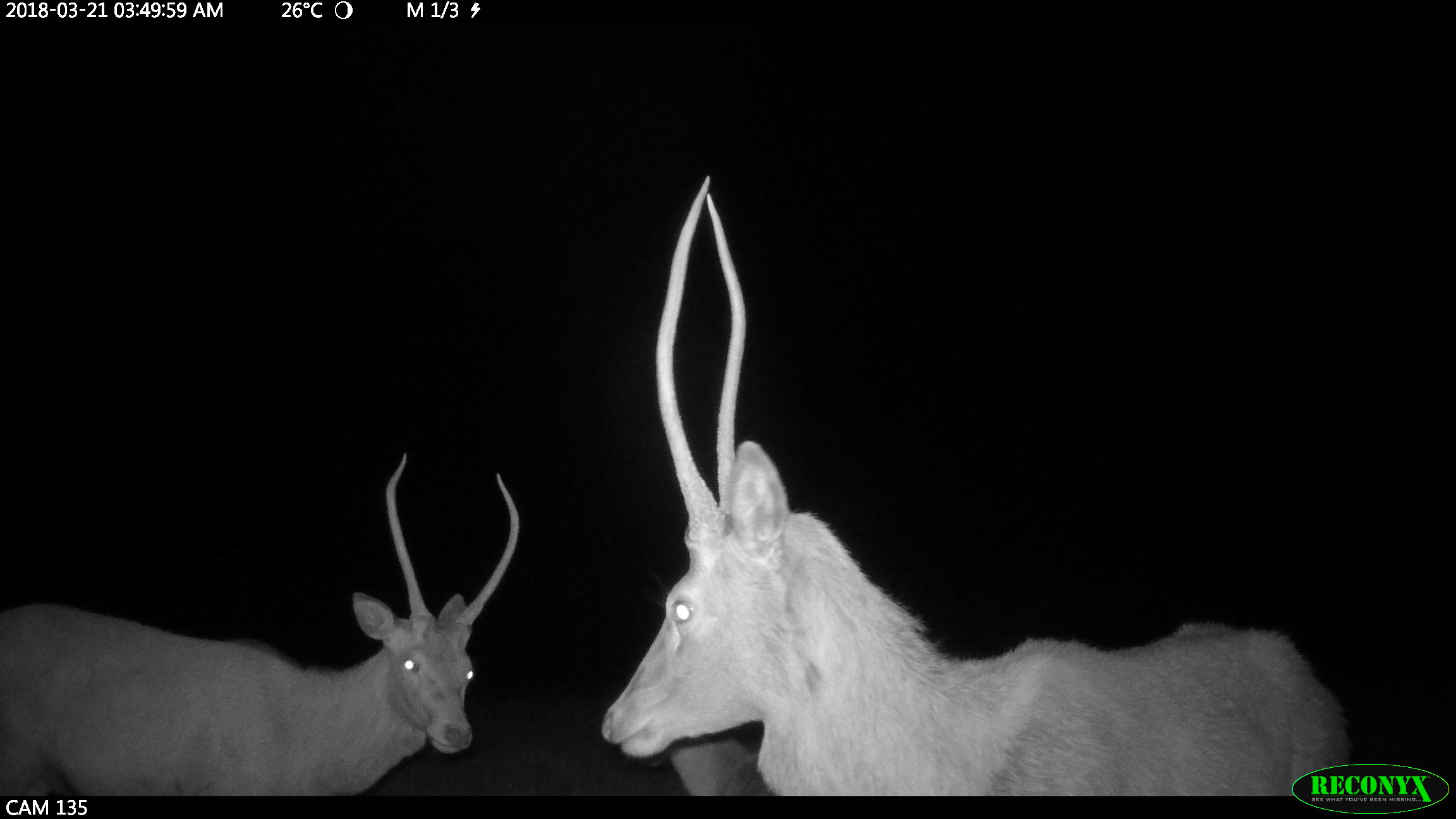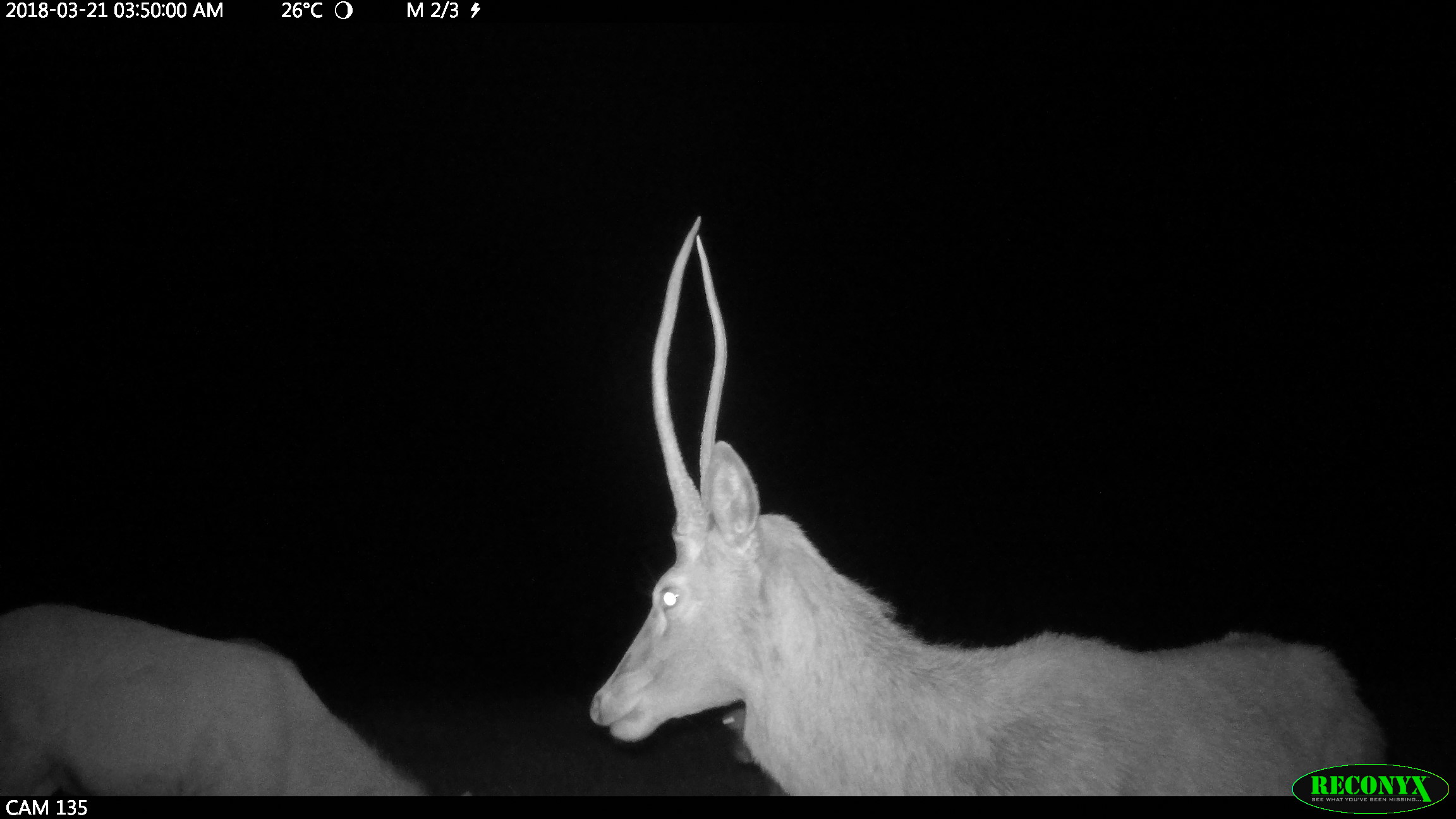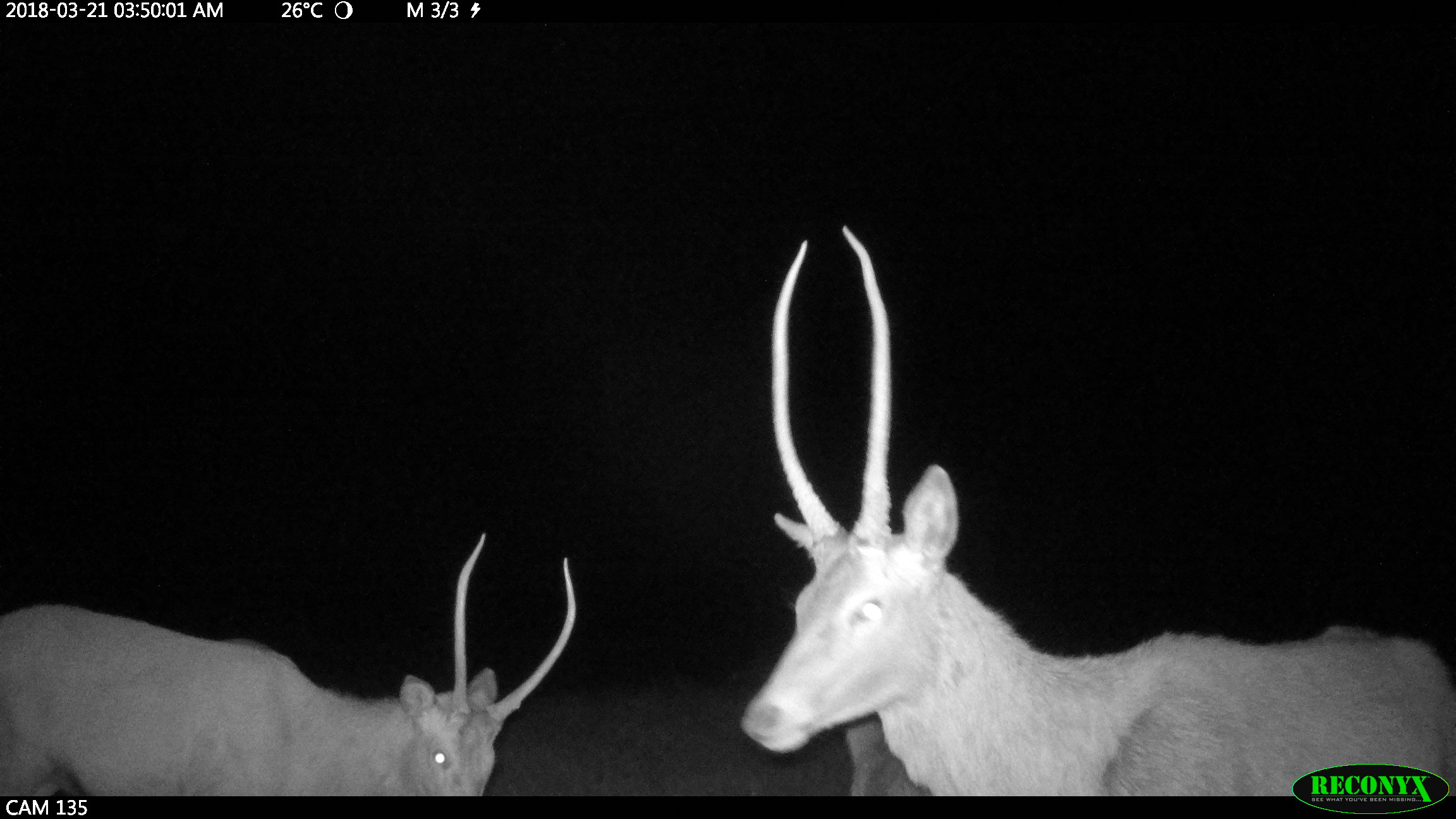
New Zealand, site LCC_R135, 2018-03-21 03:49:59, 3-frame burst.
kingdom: Animalia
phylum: Chordata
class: Mammalia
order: Artiodactyla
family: Cervidae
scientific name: Cervidae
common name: deer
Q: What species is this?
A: Deer (Cervidae).